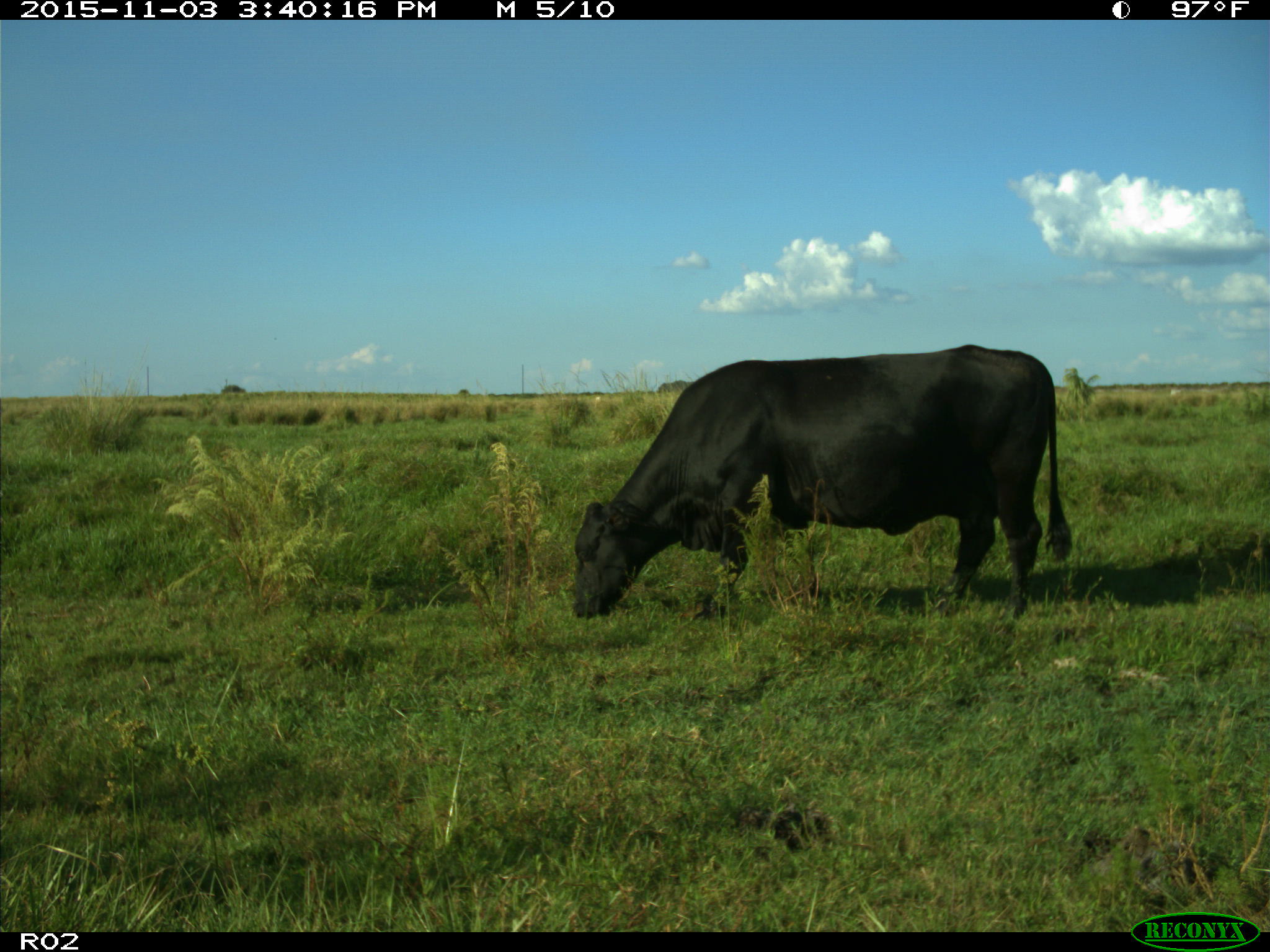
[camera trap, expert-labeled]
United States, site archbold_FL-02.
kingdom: Animalia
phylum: Chordata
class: Mammalia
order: Artiodactyla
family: Bovidae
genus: Bos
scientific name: Bos taurus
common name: domestic cow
Bos taurus (domestic cow).